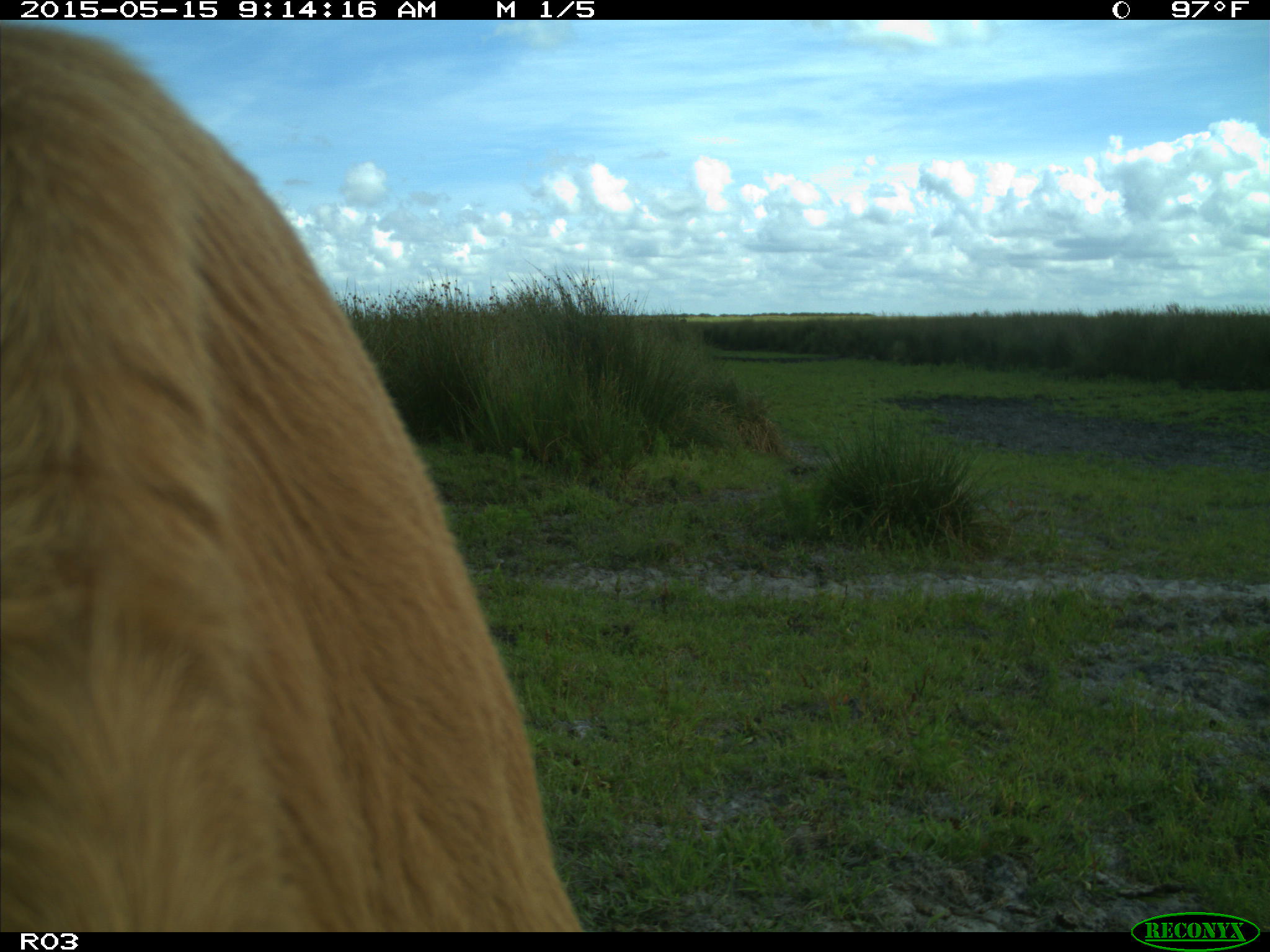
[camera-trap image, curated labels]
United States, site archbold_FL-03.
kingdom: Animalia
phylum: Chordata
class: Mammalia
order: Artiodactyla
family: Bovidae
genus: Bos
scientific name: Bos taurus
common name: domestic cow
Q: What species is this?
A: Bos taurus (domestic cow).